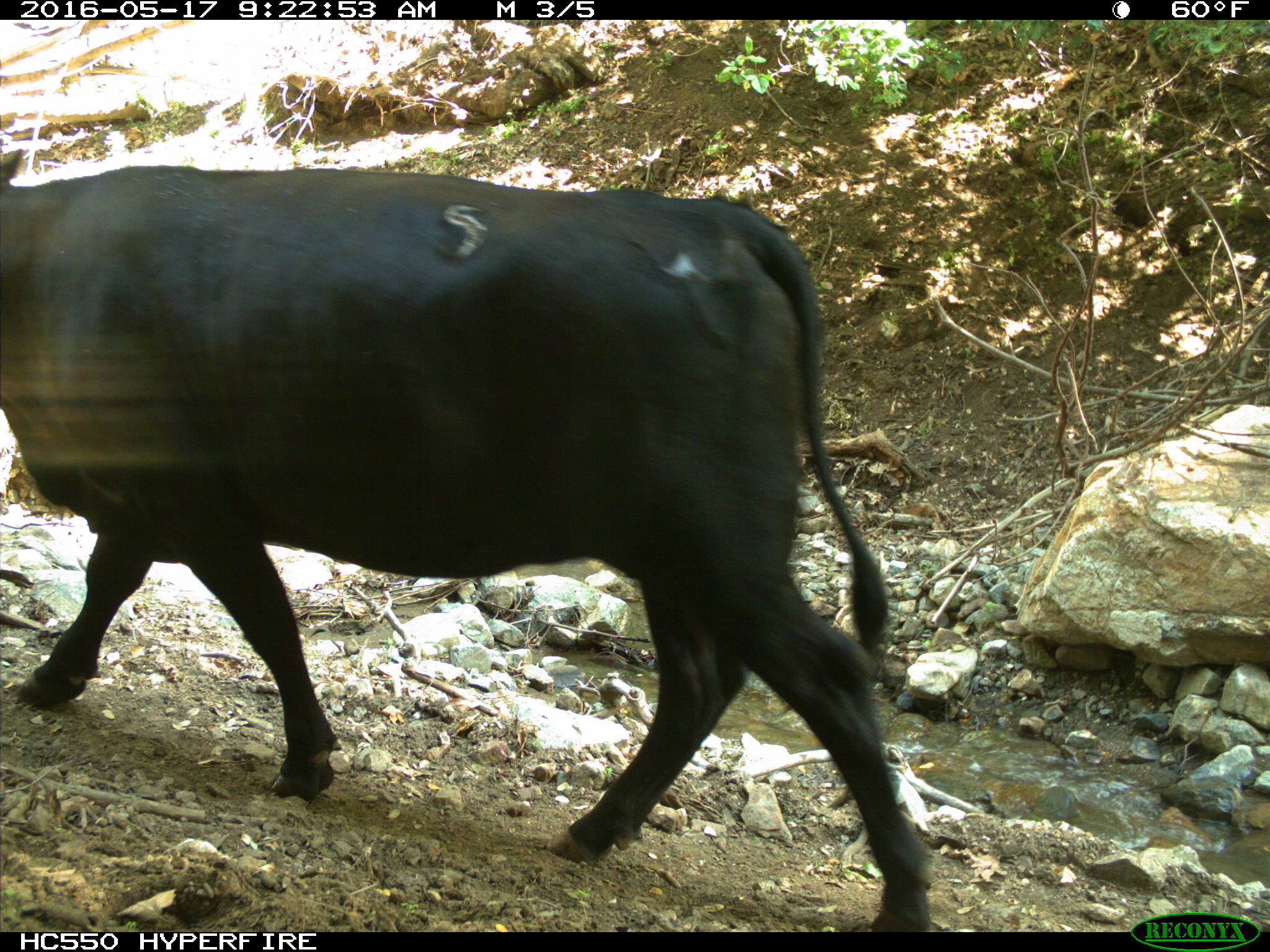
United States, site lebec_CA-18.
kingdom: Animalia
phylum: Chordata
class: Mammalia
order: Artiodactyla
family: Bovidae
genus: Bos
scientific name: Bos taurus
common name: domestic cow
Bos taurus (domestic cow).